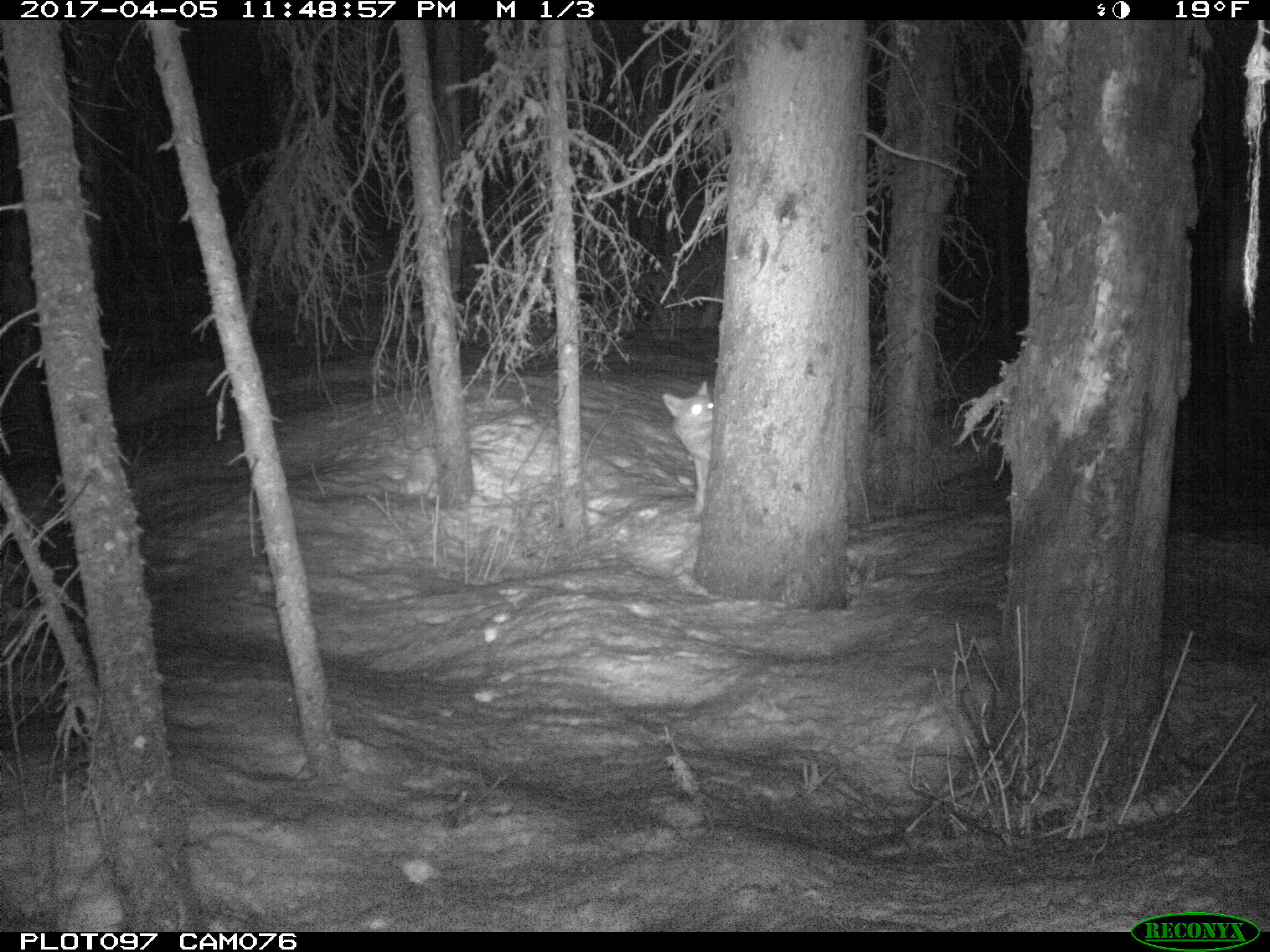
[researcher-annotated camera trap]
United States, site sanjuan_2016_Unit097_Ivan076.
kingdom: Animalia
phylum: Chordata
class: Mammalia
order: Carnivora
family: Canidae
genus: Canis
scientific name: Canis latrans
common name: coyote